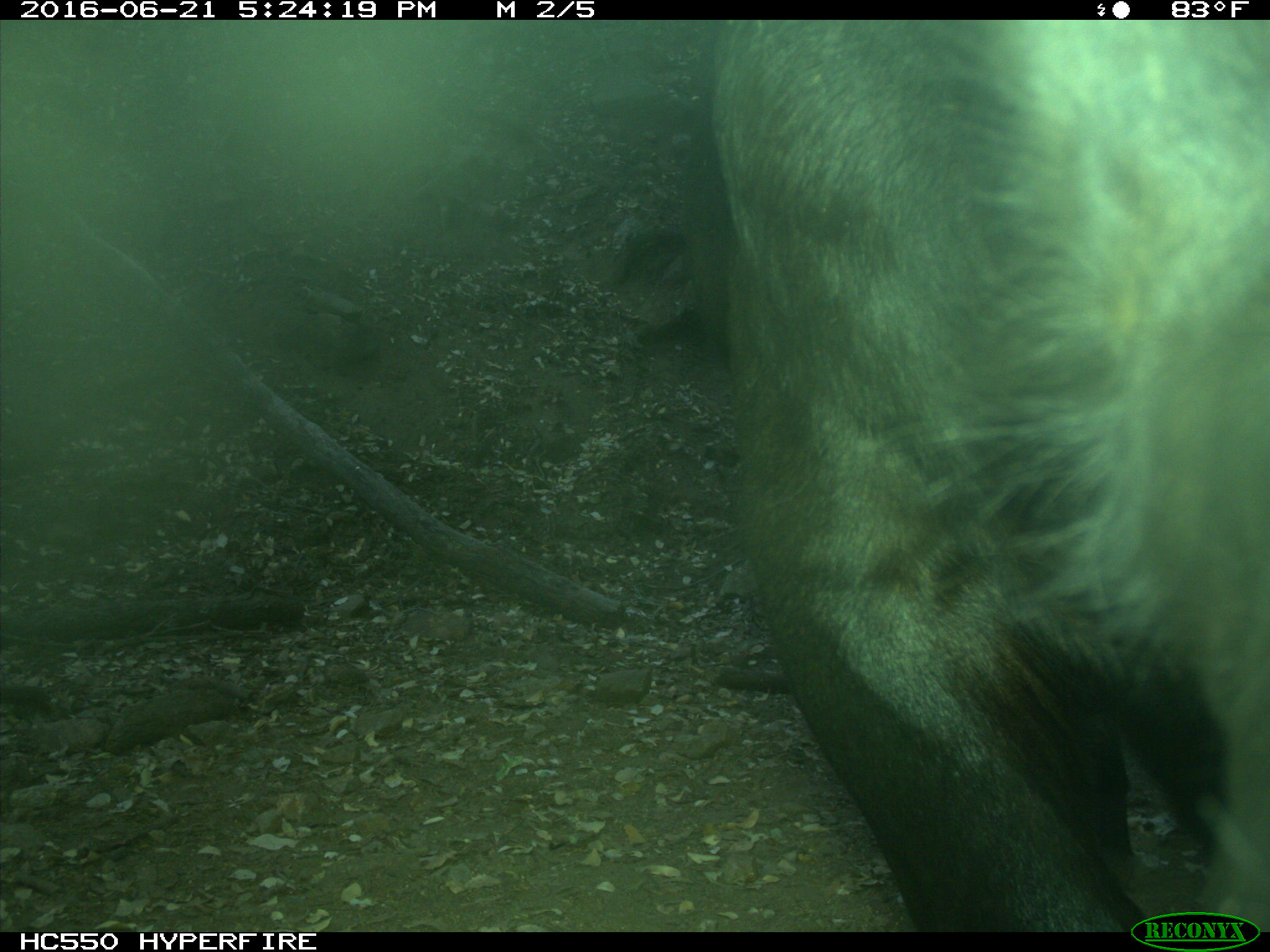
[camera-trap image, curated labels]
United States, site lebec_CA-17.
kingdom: Animalia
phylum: Chordata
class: Mammalia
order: Artiodactyla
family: Bovidae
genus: Bos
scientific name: Bos taurus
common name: domestic cow